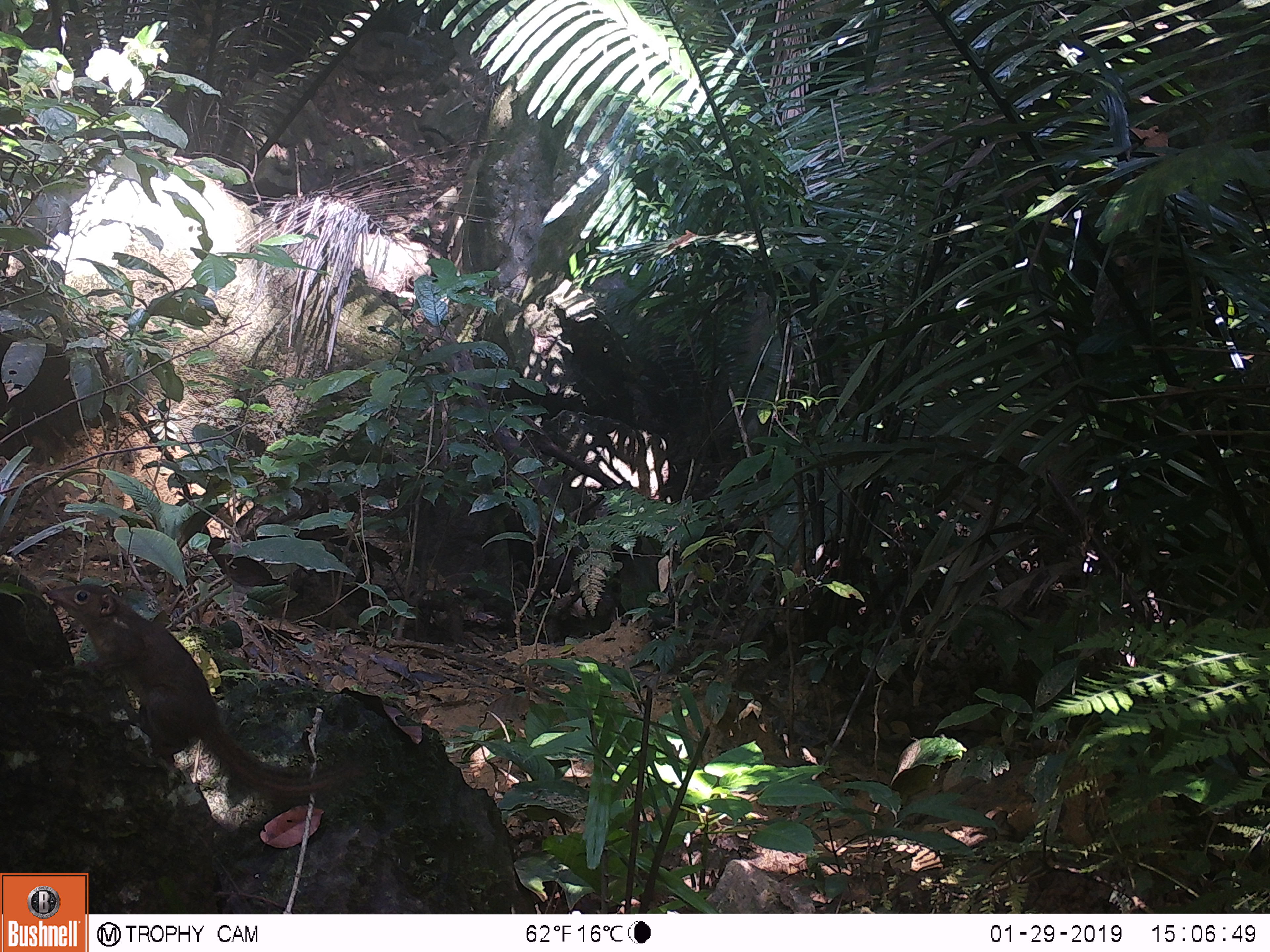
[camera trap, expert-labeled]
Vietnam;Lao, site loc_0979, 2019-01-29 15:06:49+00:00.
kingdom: Animalia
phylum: Chordata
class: Mammalia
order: Scandentia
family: Tupaiidae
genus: Tupaia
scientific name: Tupaia belangeri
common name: northern treeshrew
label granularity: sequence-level